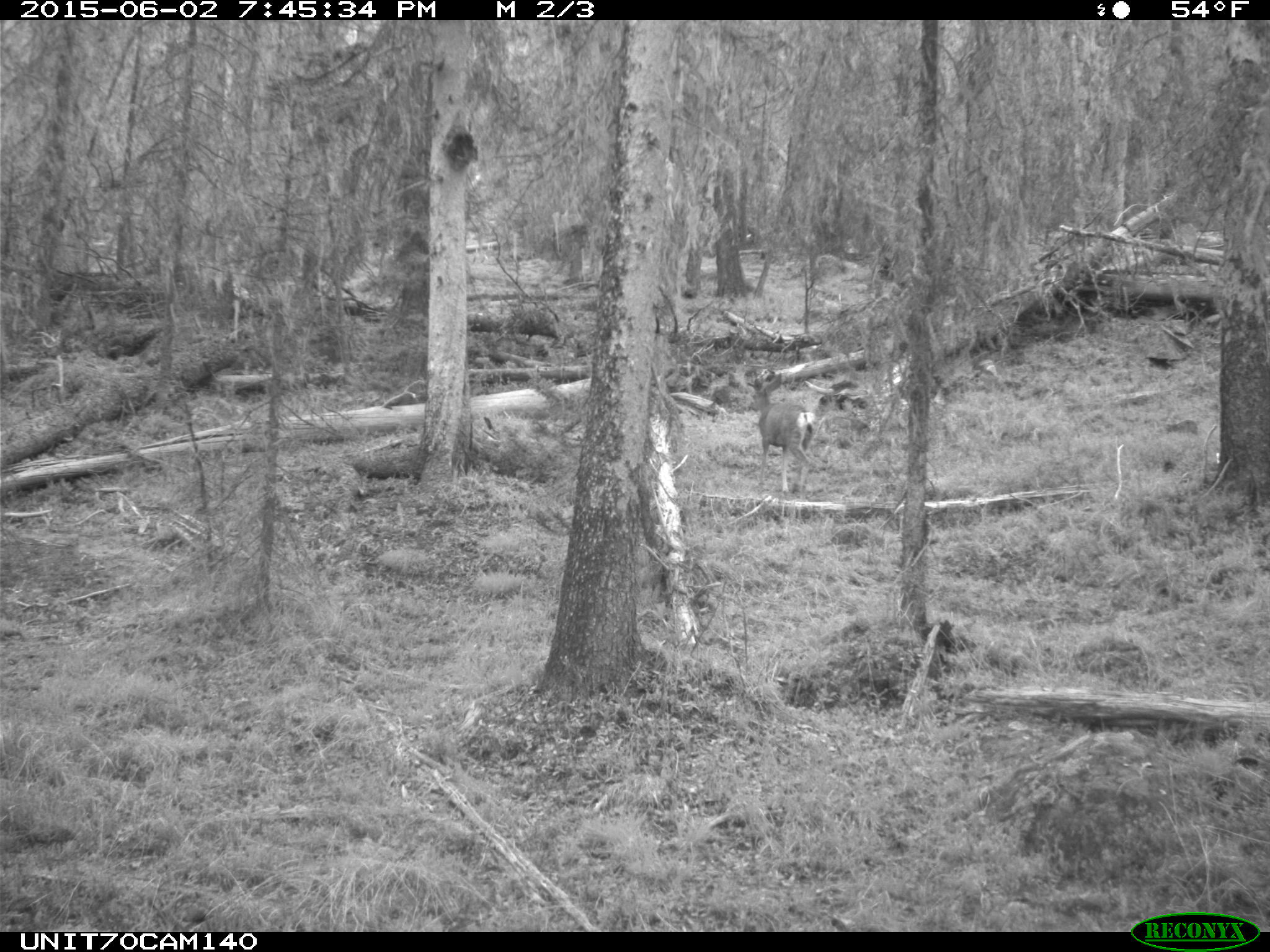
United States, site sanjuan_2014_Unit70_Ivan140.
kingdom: Animalia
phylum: Chordata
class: Mammalia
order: Artiodactyla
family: Cervidae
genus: Odocoileus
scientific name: Odocoileus hemionus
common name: mule deer